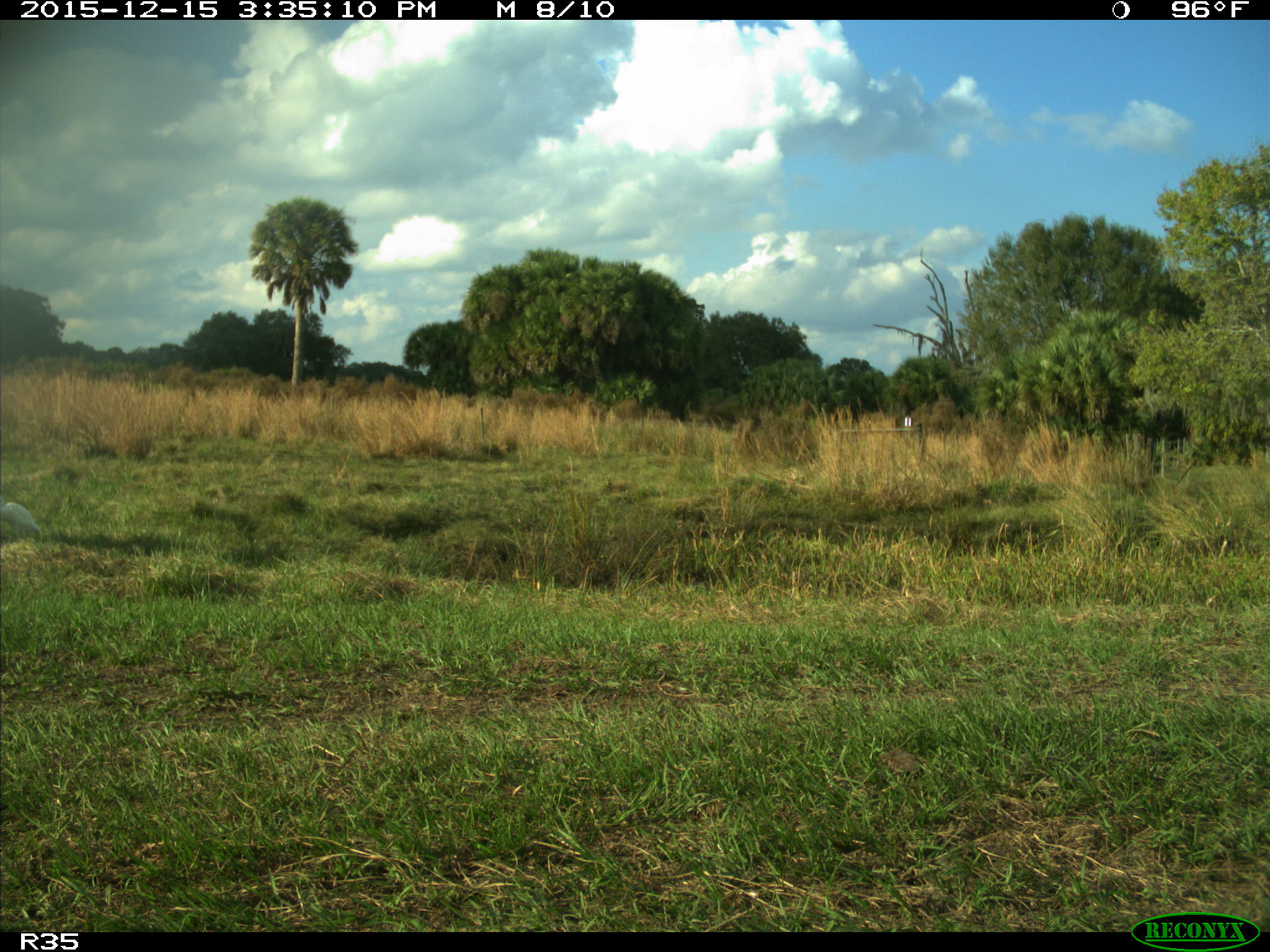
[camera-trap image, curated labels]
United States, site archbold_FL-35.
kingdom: Animalia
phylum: Chordata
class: Aves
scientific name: Aves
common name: birds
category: unidentified bird